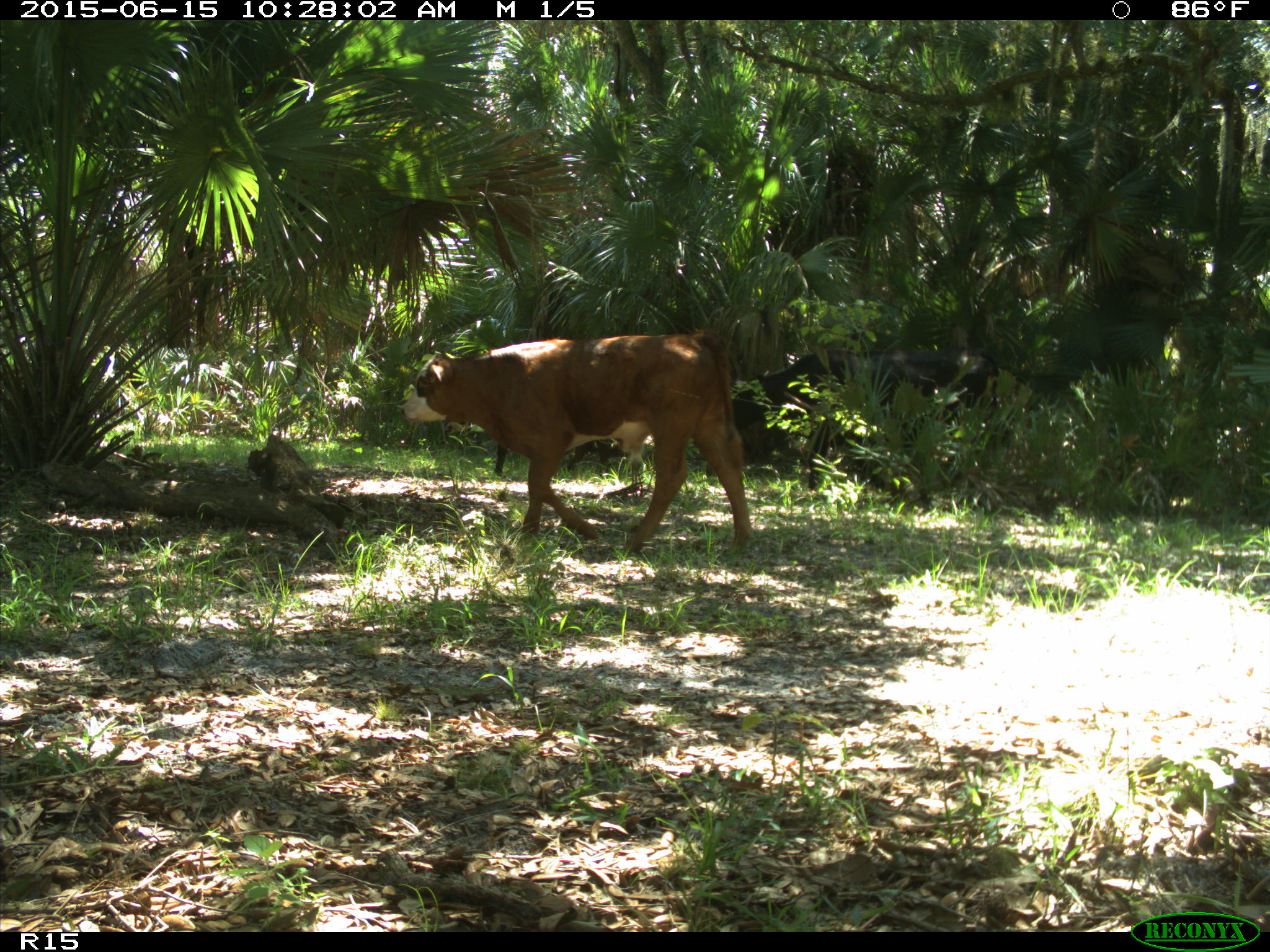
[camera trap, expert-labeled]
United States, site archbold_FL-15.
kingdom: Animalia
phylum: Chordata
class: Mammalia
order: Artiodactyla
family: Bovidae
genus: Bos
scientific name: Bos taurus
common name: domestic cow